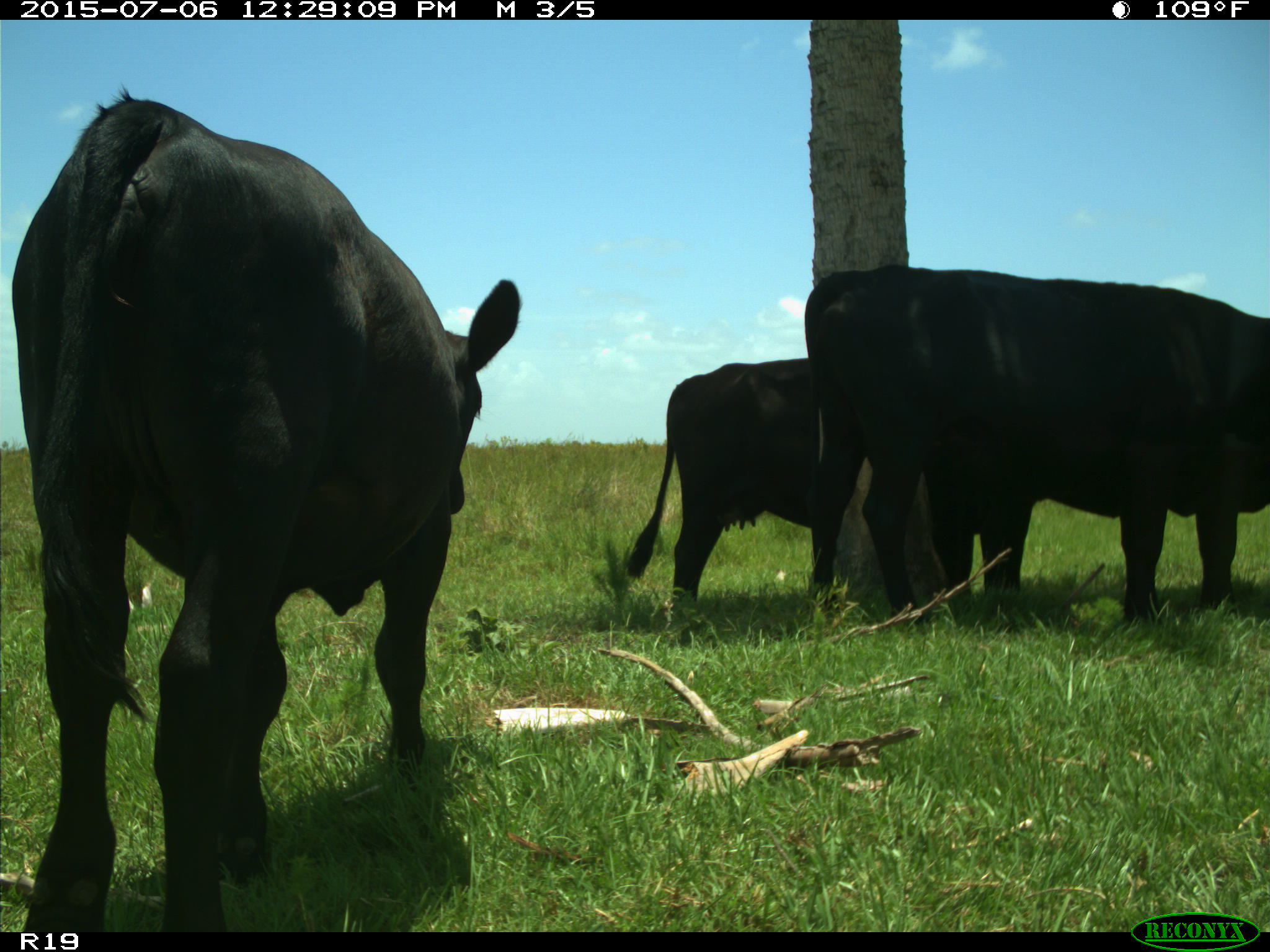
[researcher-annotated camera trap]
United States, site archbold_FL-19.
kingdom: Animalia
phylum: Chordata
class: Mammalia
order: Artiodactyla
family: Bovidae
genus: Bos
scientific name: Bos taurus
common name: domestic cow